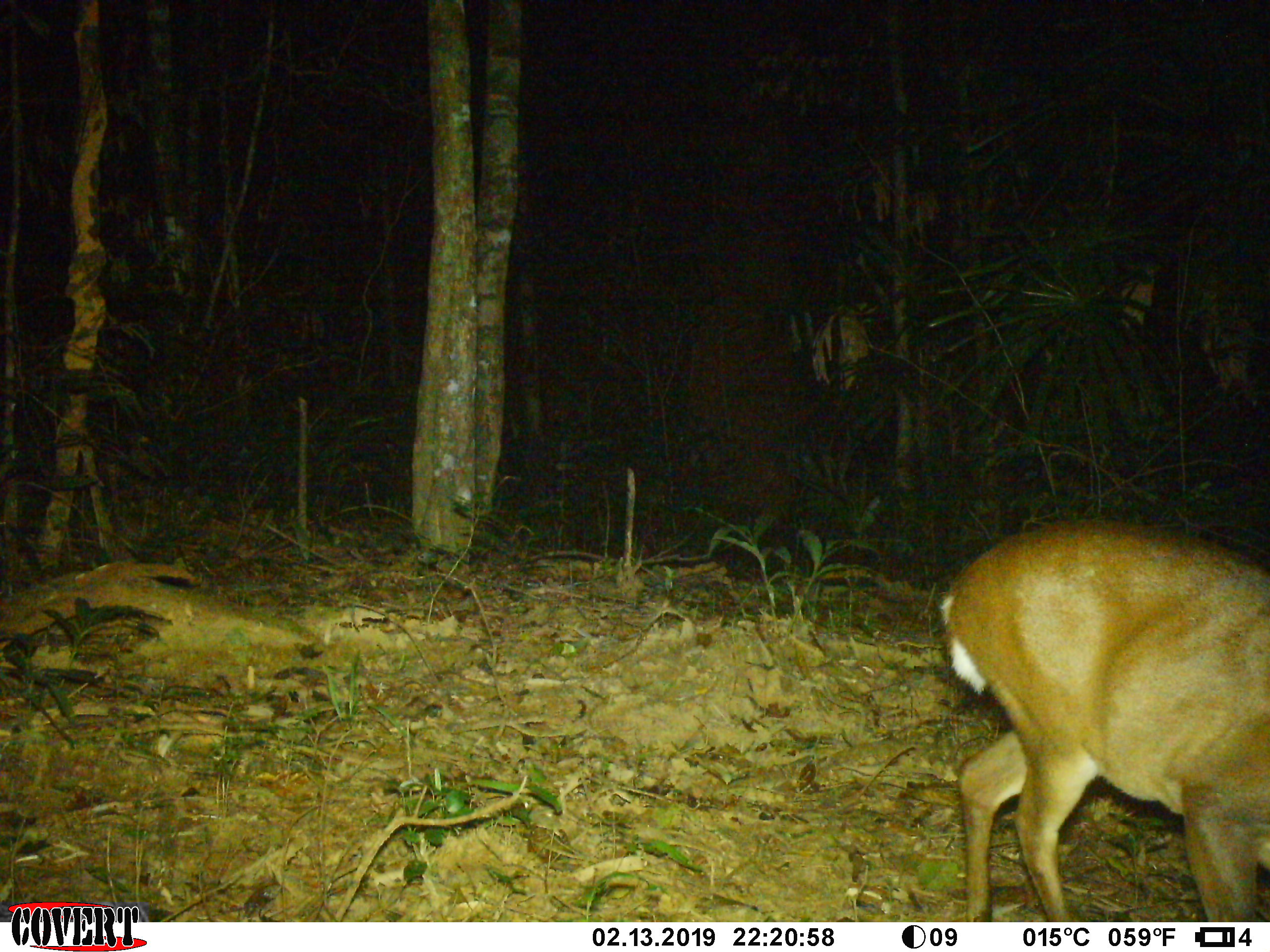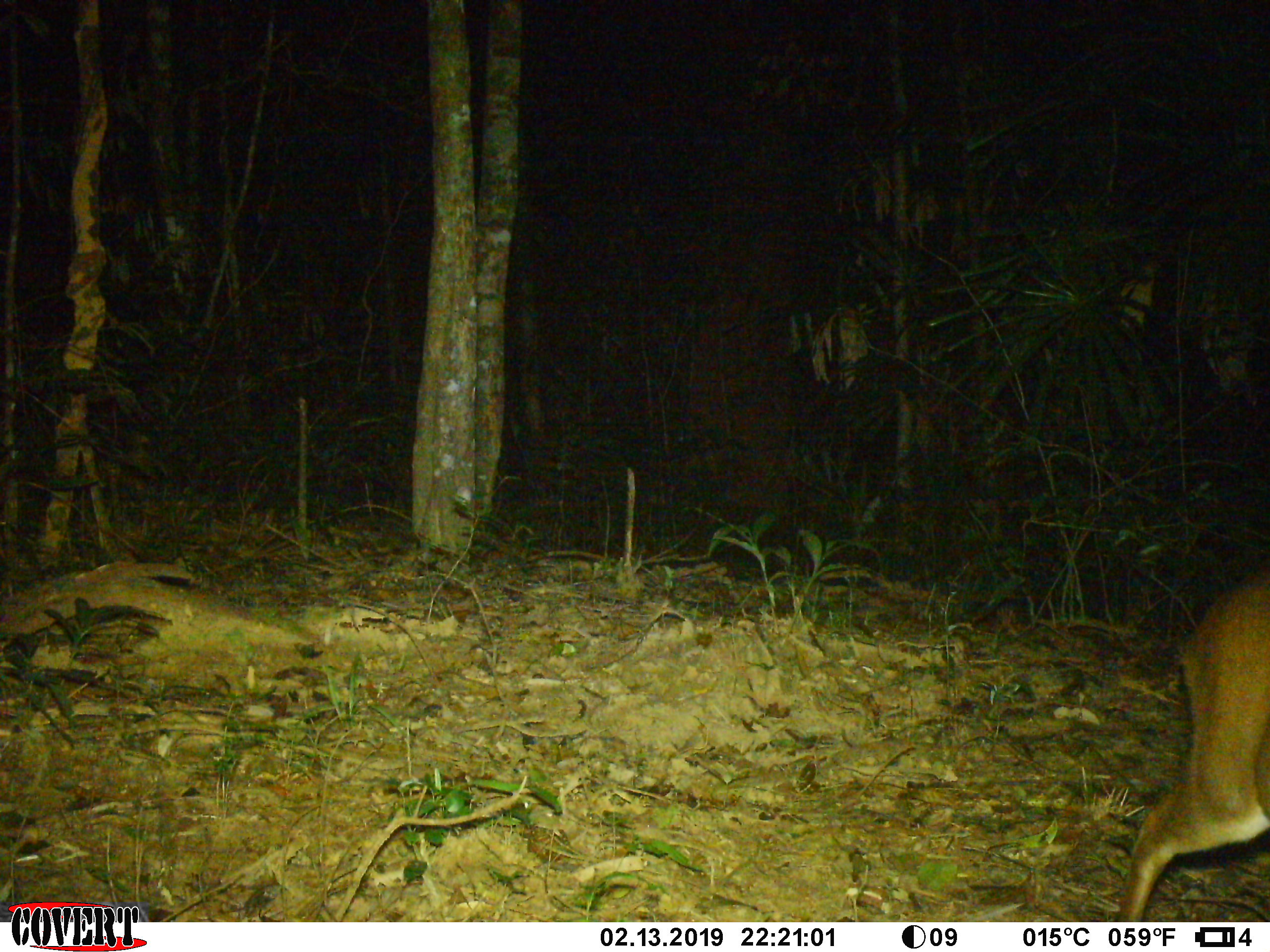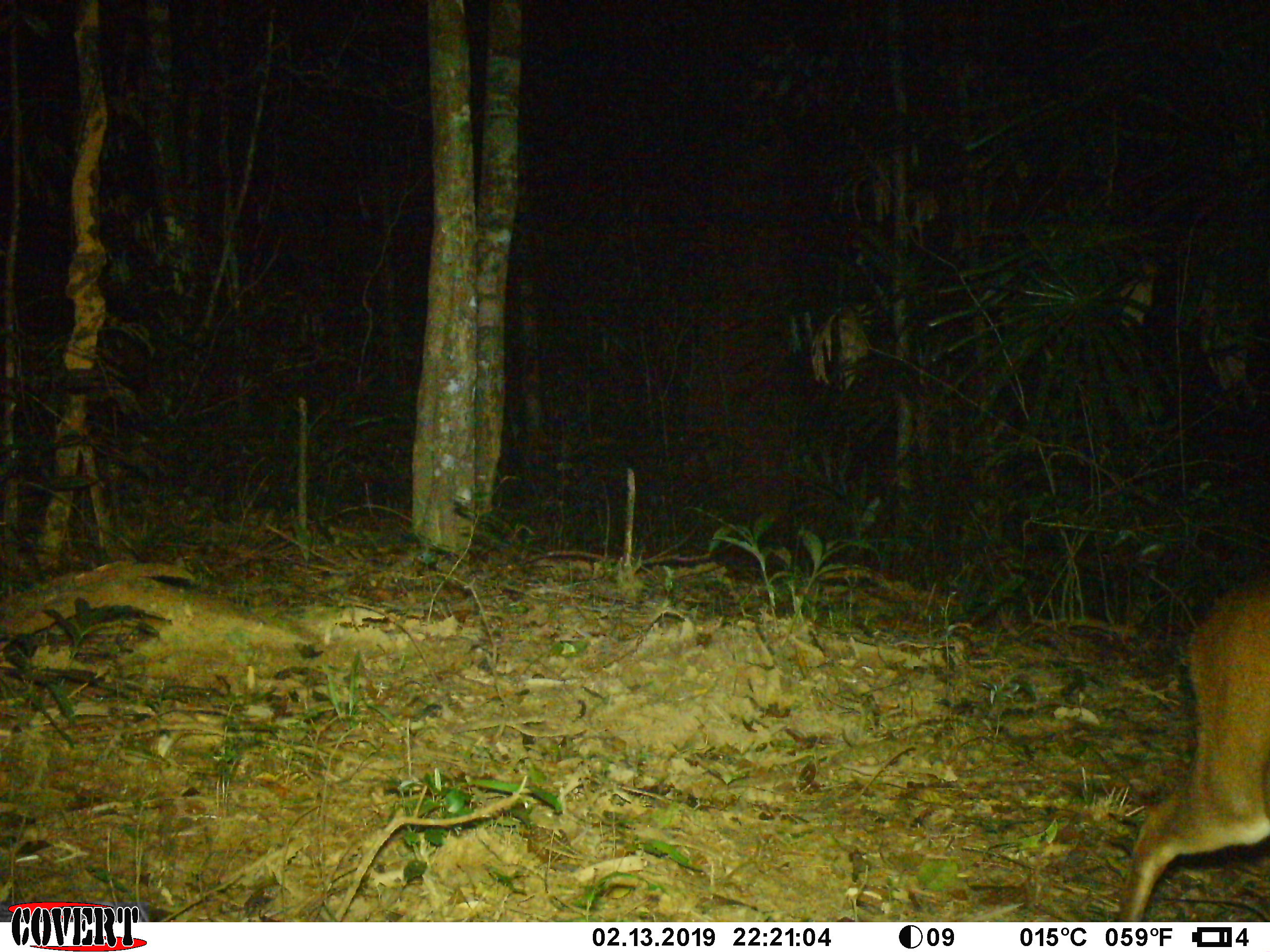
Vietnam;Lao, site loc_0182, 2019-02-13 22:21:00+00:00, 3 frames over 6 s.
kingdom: Animalia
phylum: Chordata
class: Mammalia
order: Artiodactyla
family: Cervidae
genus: Muntiacus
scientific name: Muntiacus vuquangensis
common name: large-antlered muntjac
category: large antlered muntjac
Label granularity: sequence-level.